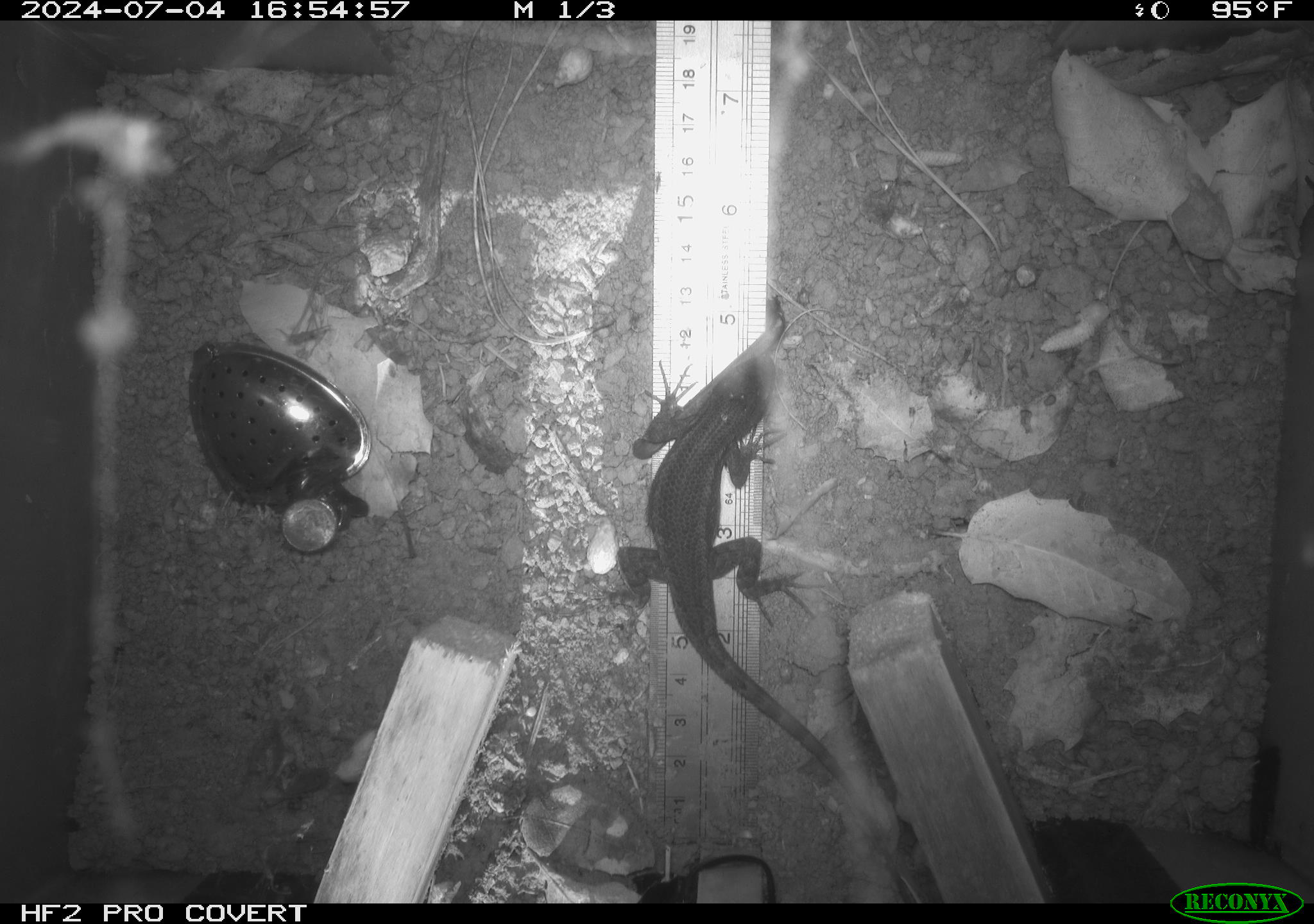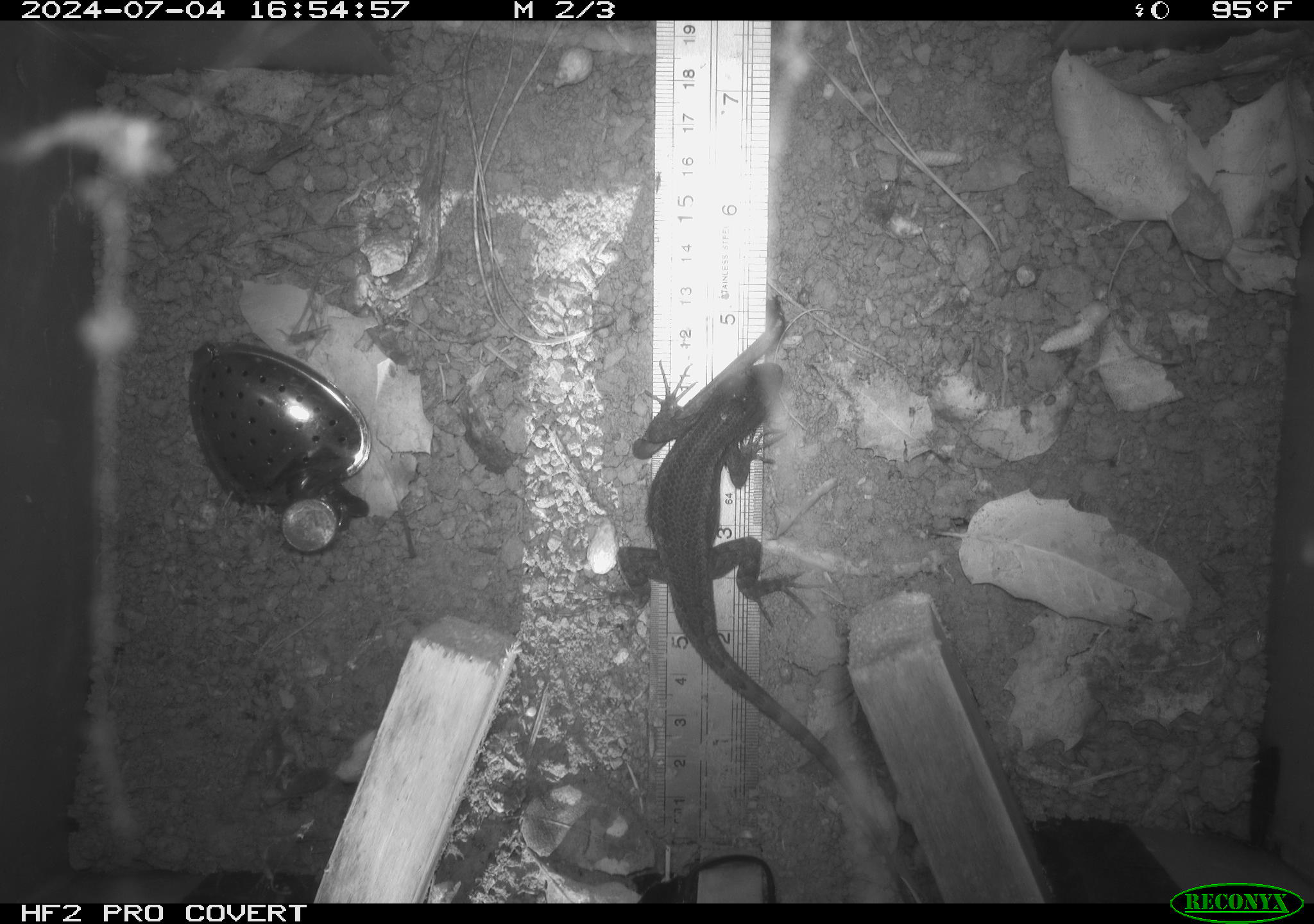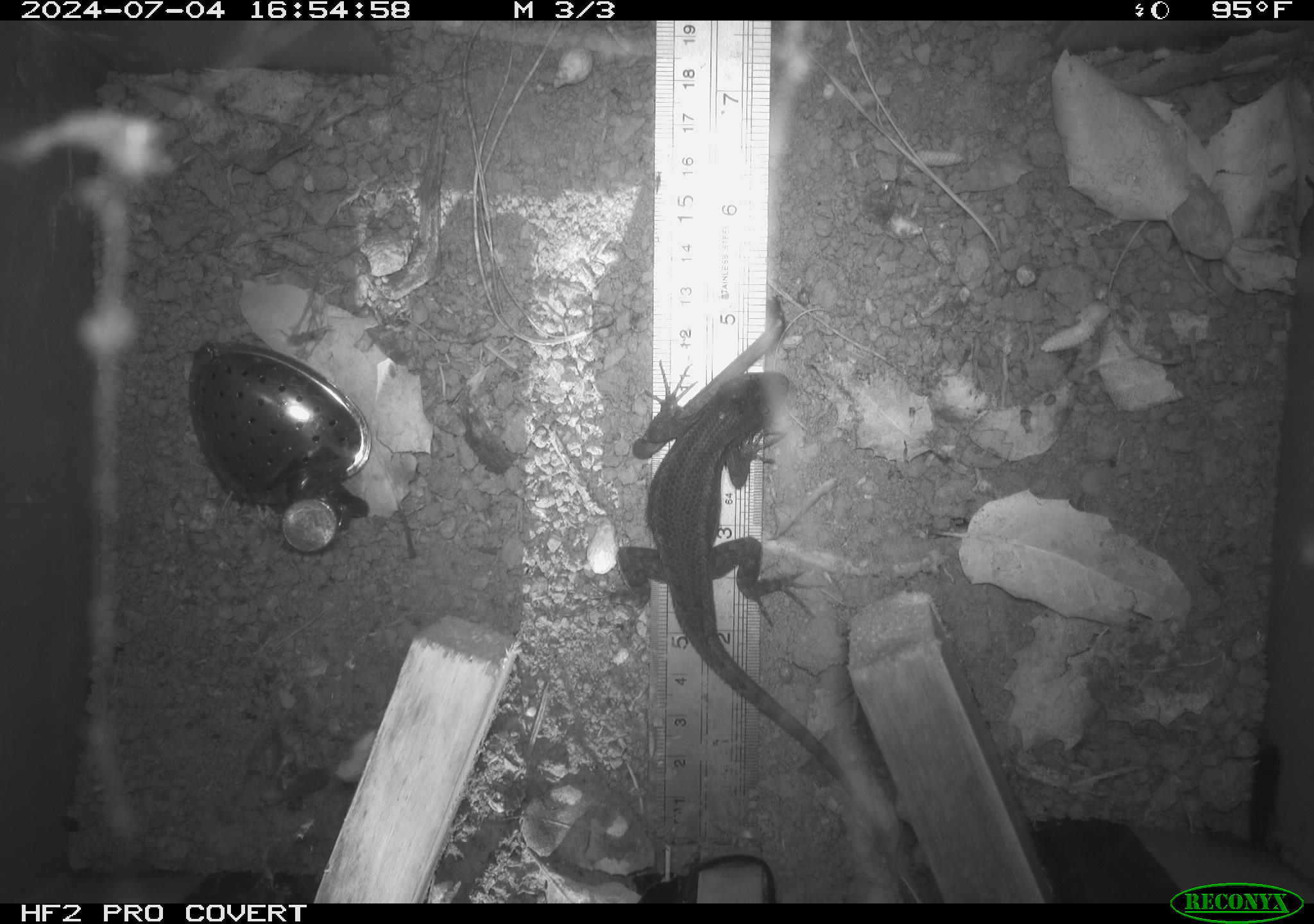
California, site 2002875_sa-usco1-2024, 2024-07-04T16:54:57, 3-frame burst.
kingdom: Animalia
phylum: Chordata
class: Reptilia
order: Squamata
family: Phrynosomatidae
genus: Sceloporus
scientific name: Sceloporus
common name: spiny lizards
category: sceloporus species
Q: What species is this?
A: Sceloporus species (spiny lizards) (Sceloporus).